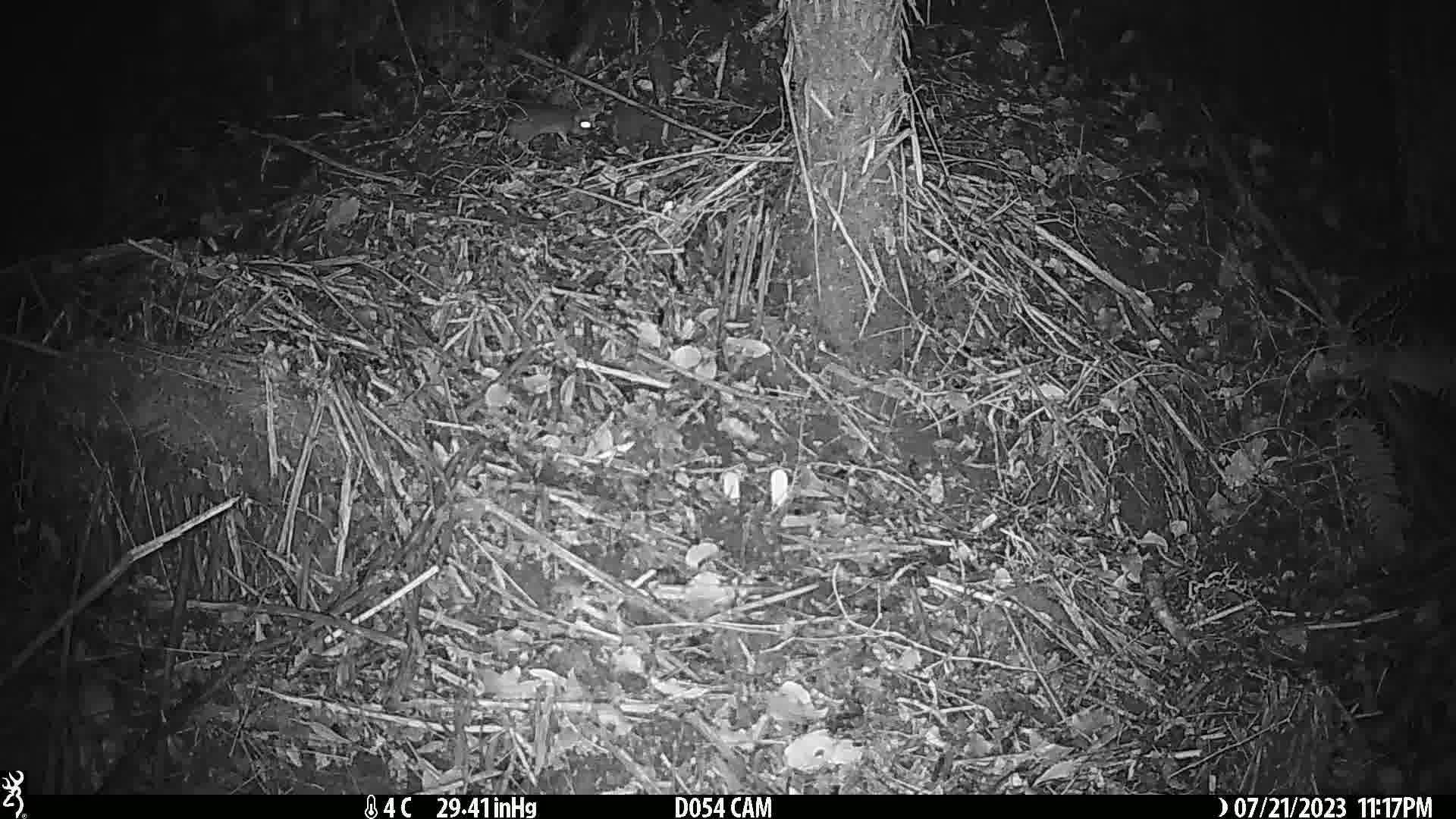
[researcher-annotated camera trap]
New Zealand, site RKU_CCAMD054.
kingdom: Animalia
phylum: Chordata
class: Mammalia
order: Rodentia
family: Muridae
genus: Rattus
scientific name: Rattus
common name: rat